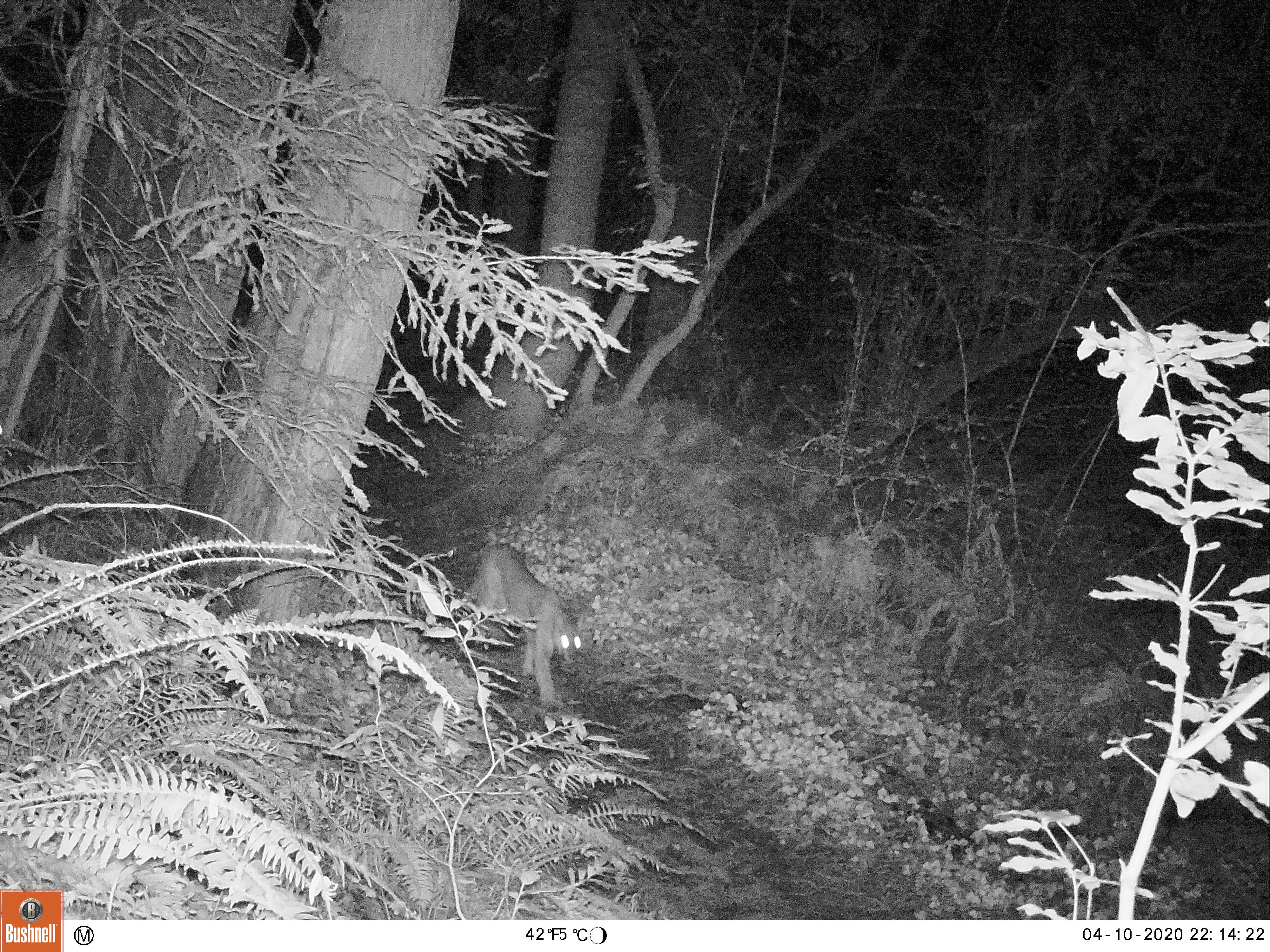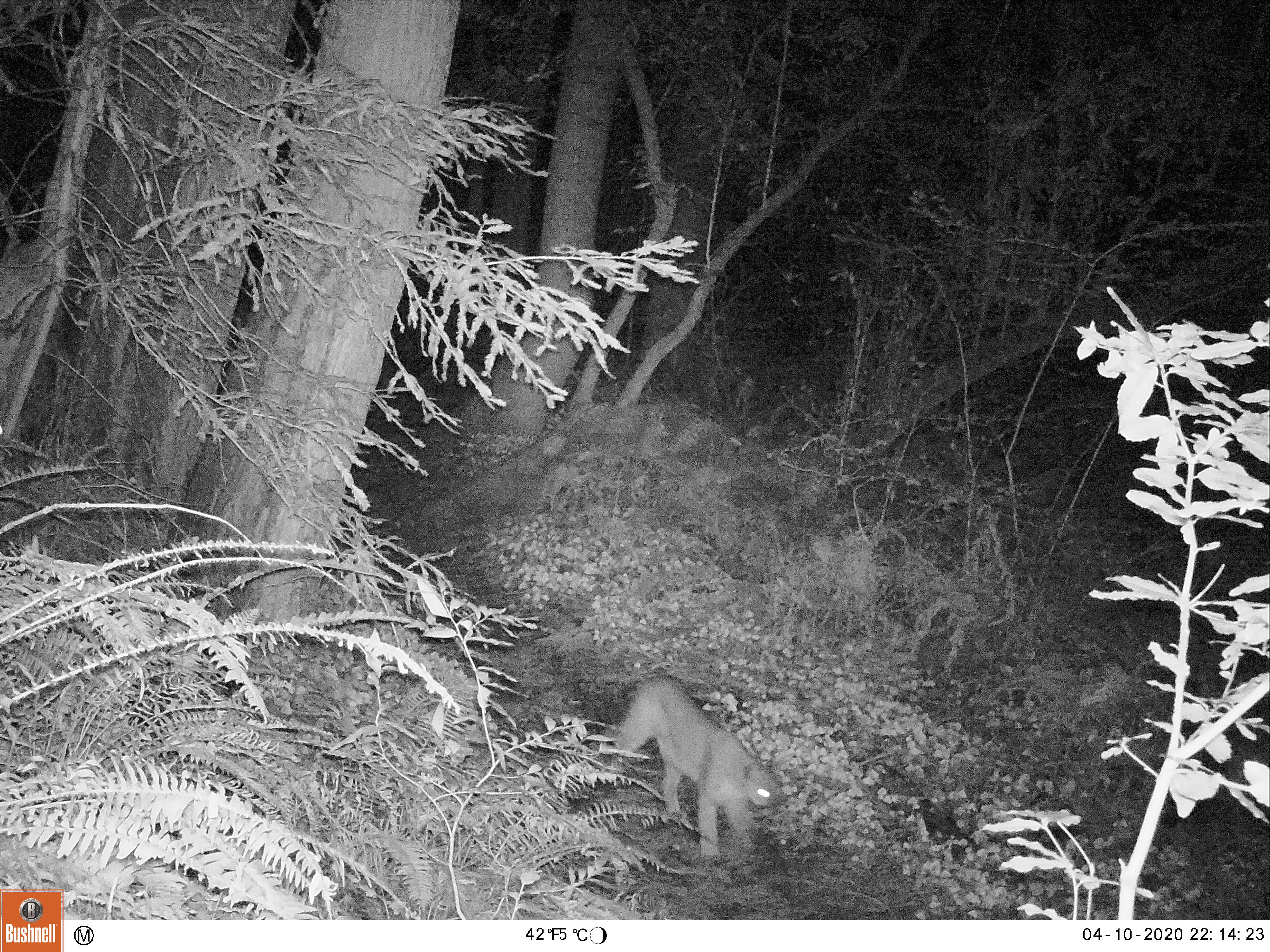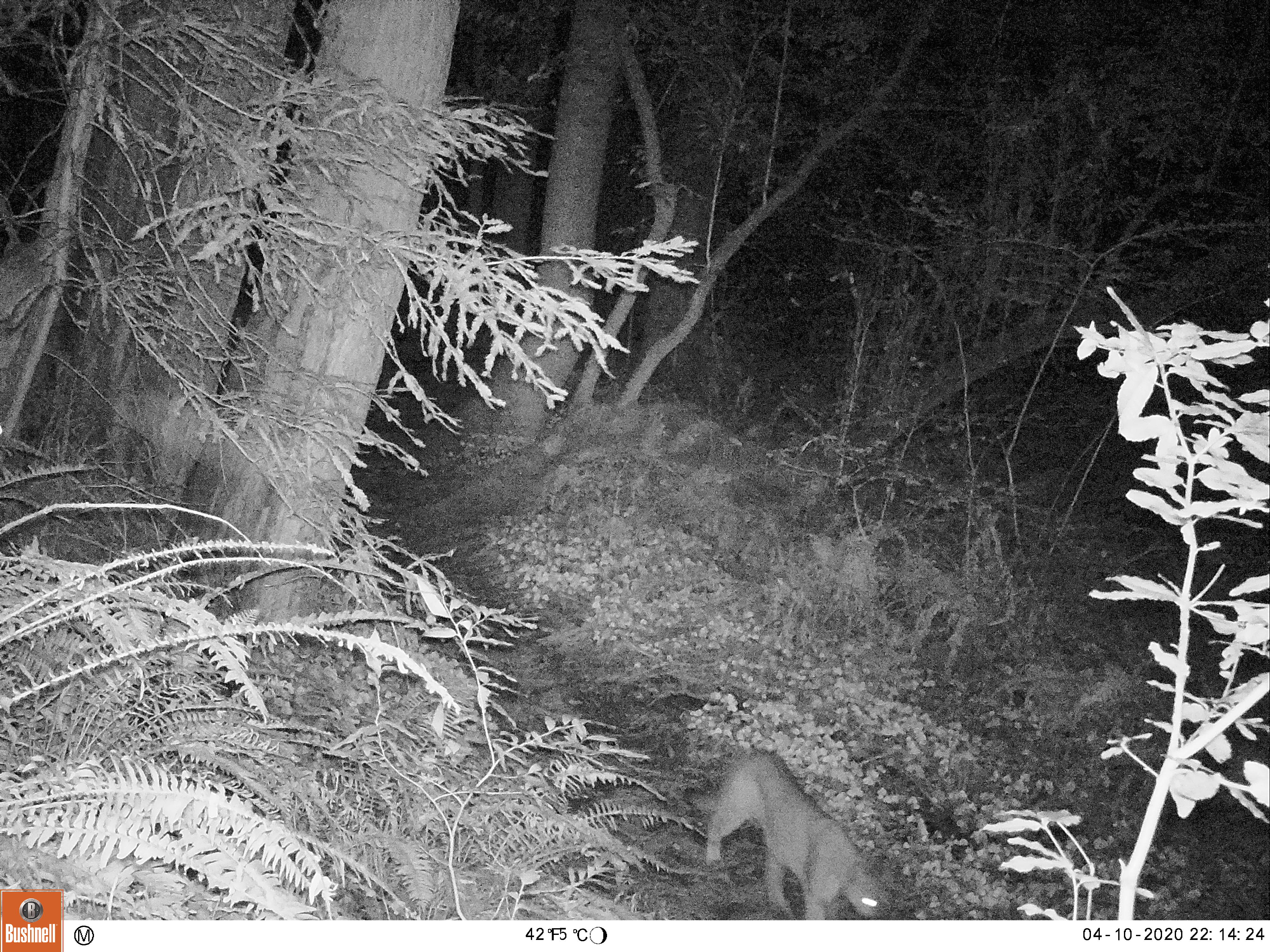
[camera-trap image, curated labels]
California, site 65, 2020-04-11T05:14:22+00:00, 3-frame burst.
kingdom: Animalia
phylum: Chordata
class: Mammalia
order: Carnivora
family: Felidae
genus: Puma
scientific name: Puma concolor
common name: puma